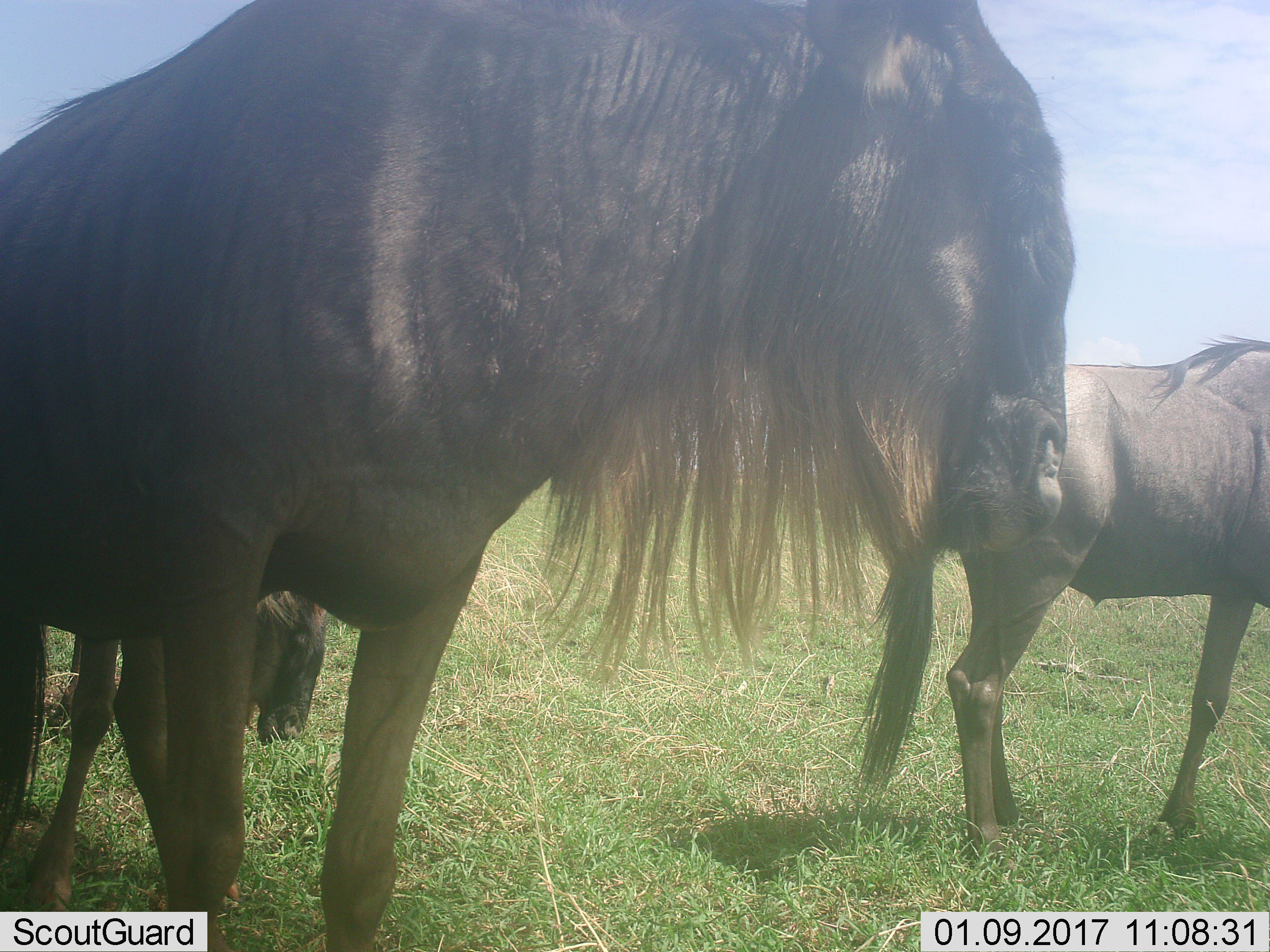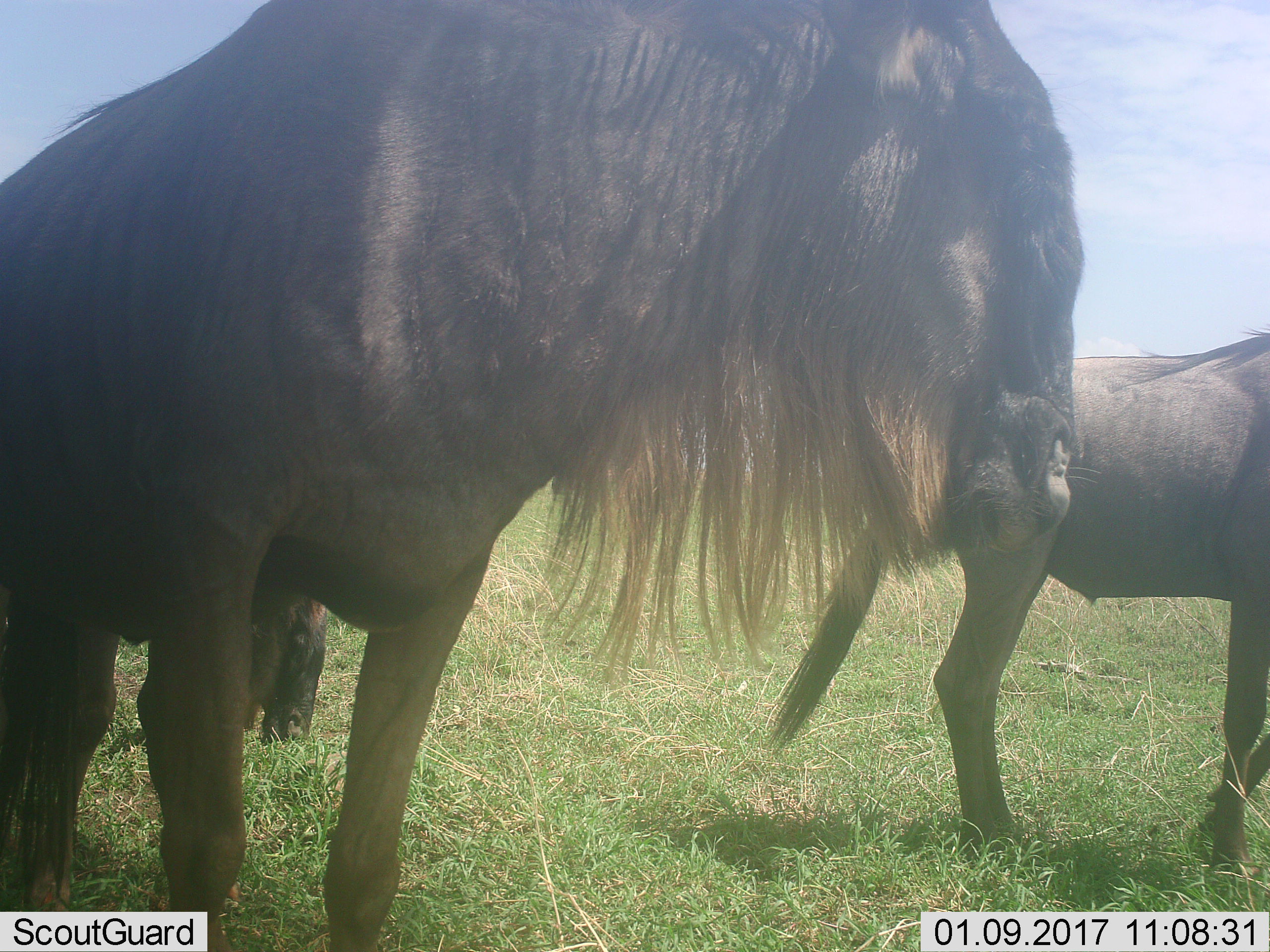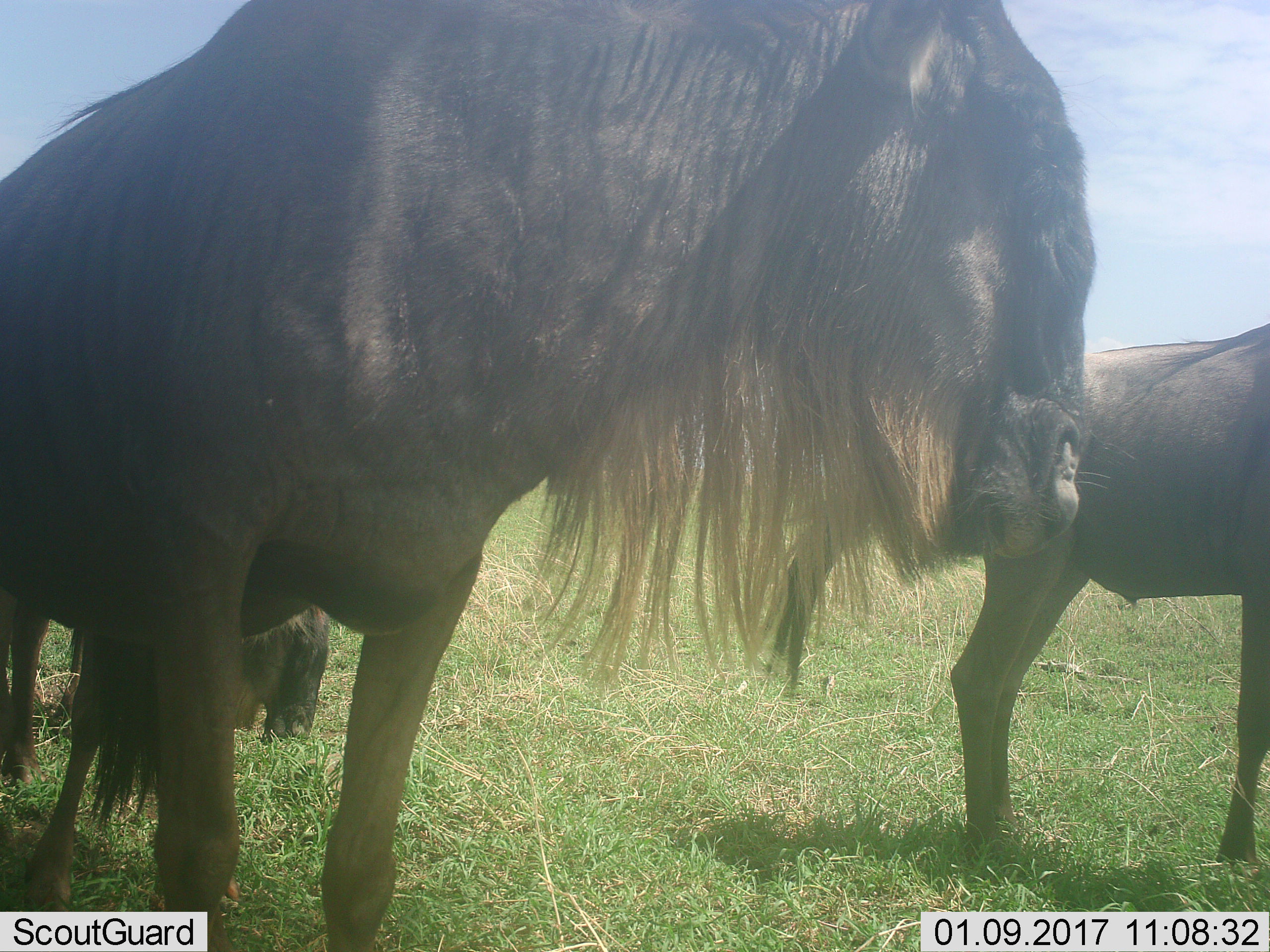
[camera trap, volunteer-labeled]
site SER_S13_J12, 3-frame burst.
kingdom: Animalia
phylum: Chordata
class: Mammalia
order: Artiodactyla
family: Bovidae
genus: Connochaetes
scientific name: Connochaetes taurinus taurinus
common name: blue wildebeest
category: wildebeestblue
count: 3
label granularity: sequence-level